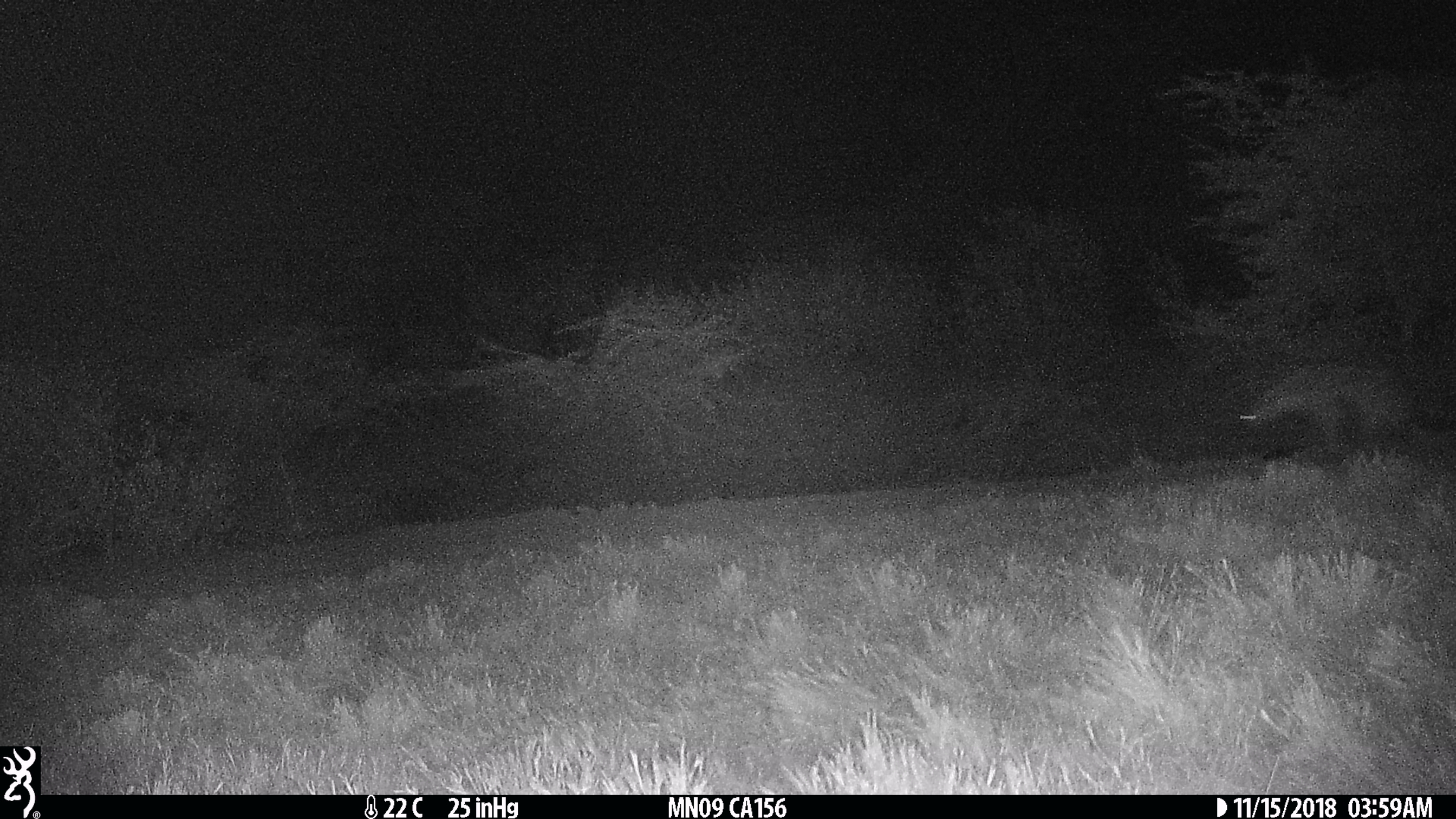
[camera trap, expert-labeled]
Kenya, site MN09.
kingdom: Animalia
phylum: Chordata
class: Mammalia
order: Carnivora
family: Hyaenidae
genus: Crocuta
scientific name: Crocuta crocuta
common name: spotted hyena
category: hyena spotted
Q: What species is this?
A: Hyena spotted (spotted hyena) (Crocuta crocuta).